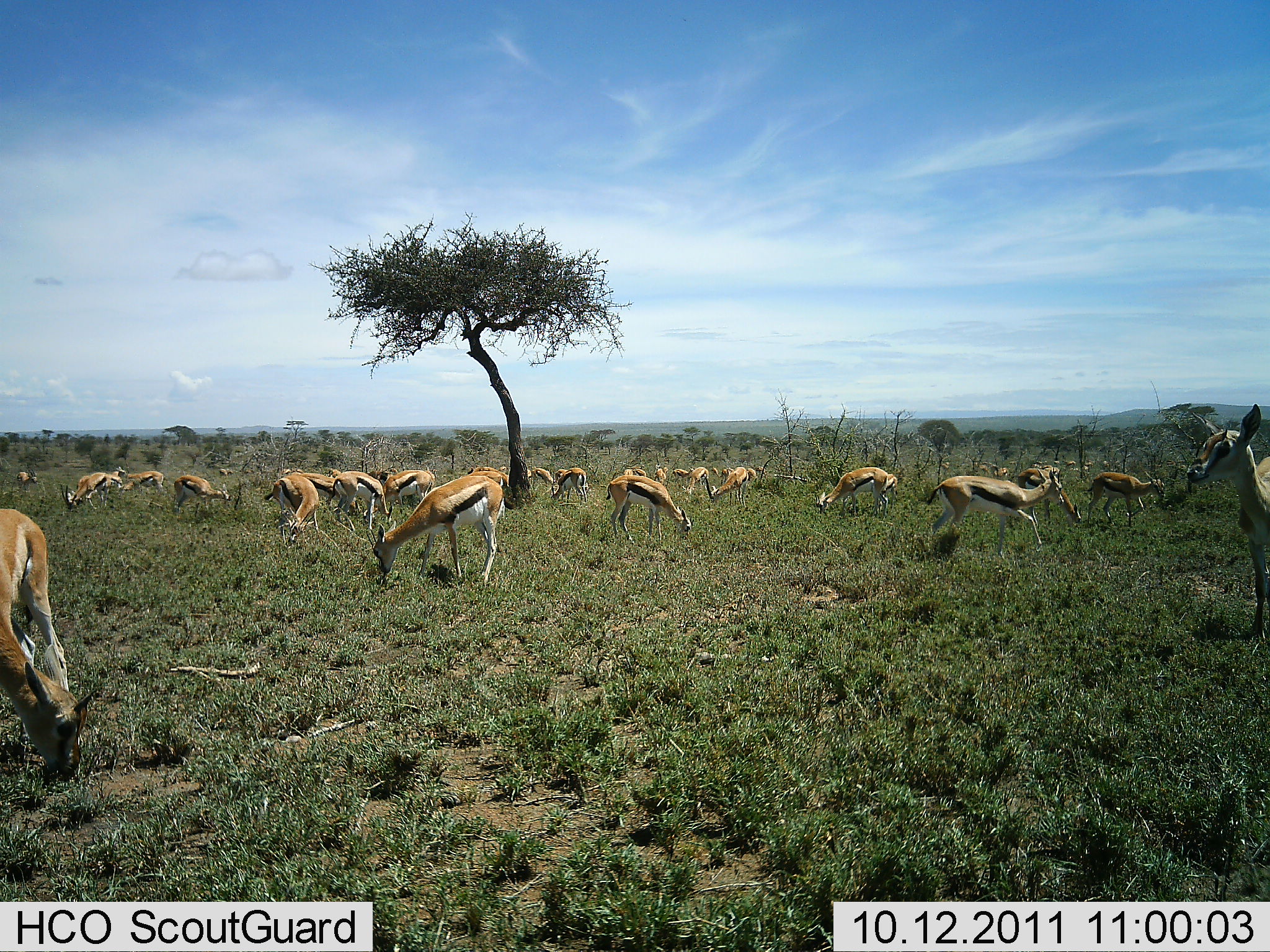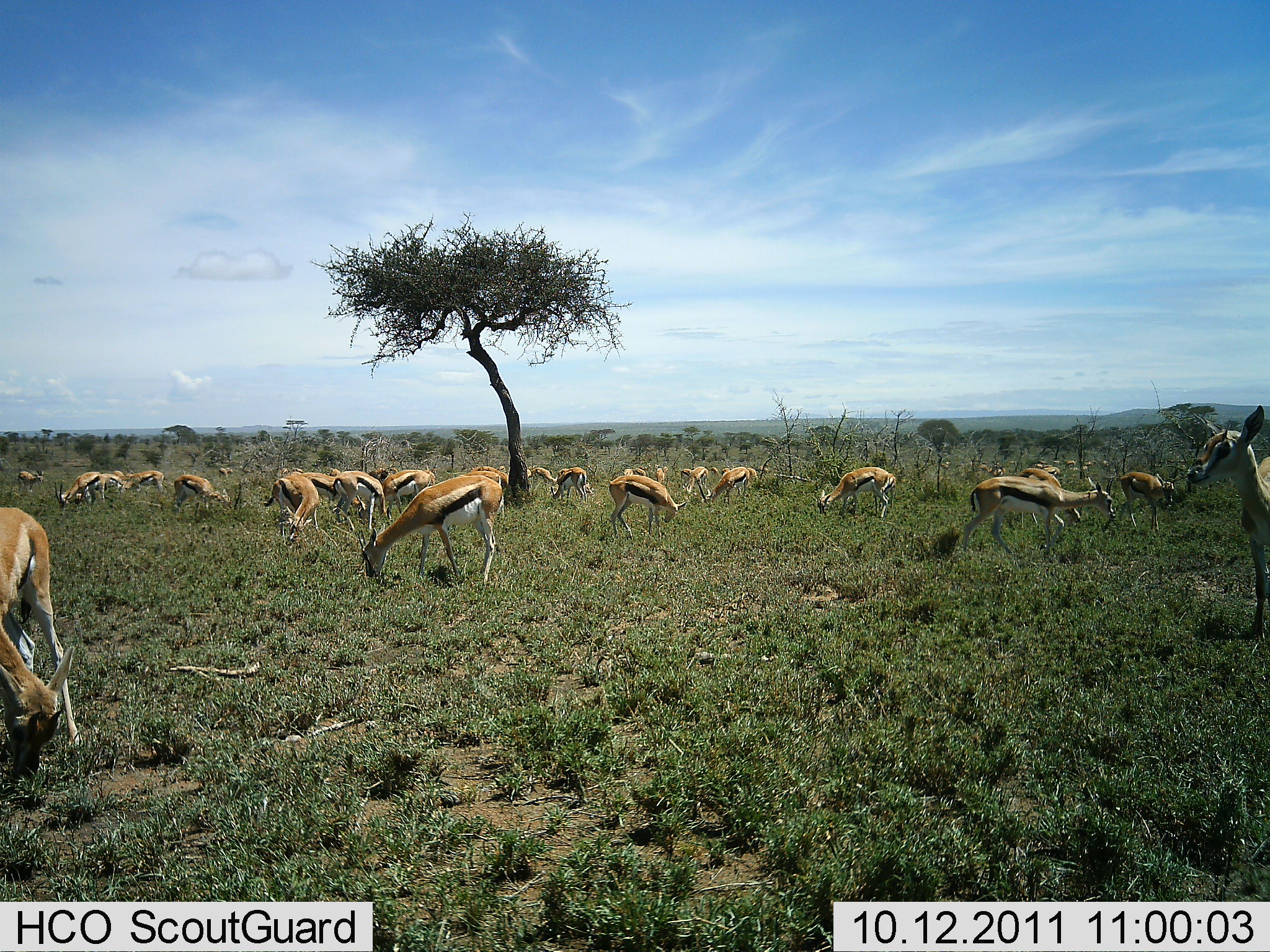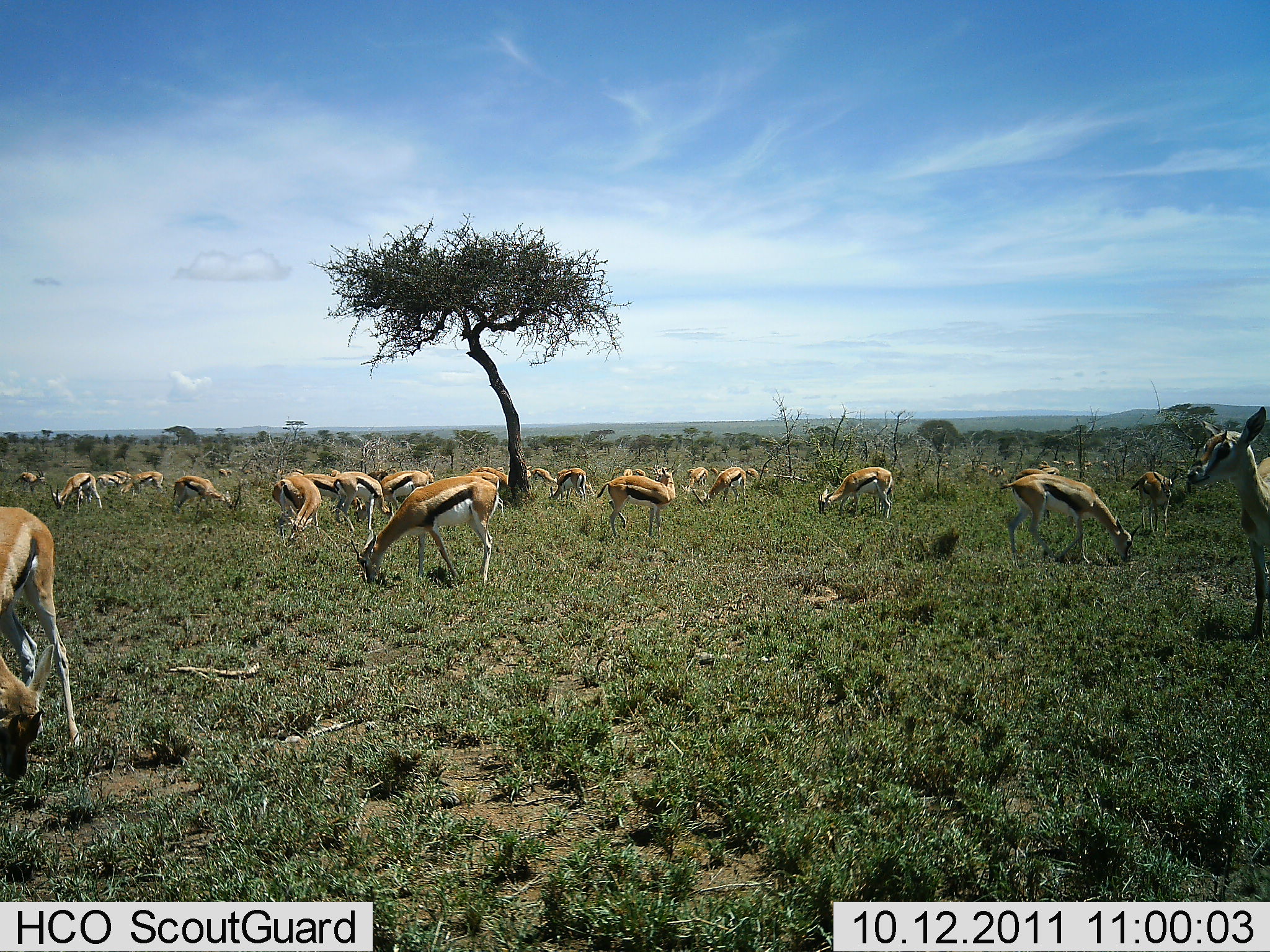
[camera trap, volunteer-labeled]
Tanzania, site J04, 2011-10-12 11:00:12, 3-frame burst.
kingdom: Animalia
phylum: Chordata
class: Mammalia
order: Artiodactyla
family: Bovidae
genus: Eudorcas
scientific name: Eudorcas thomsonii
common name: thomson's gazelle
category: gazellethomsons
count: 11-50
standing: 36%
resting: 0%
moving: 18%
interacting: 0%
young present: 0%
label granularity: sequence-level